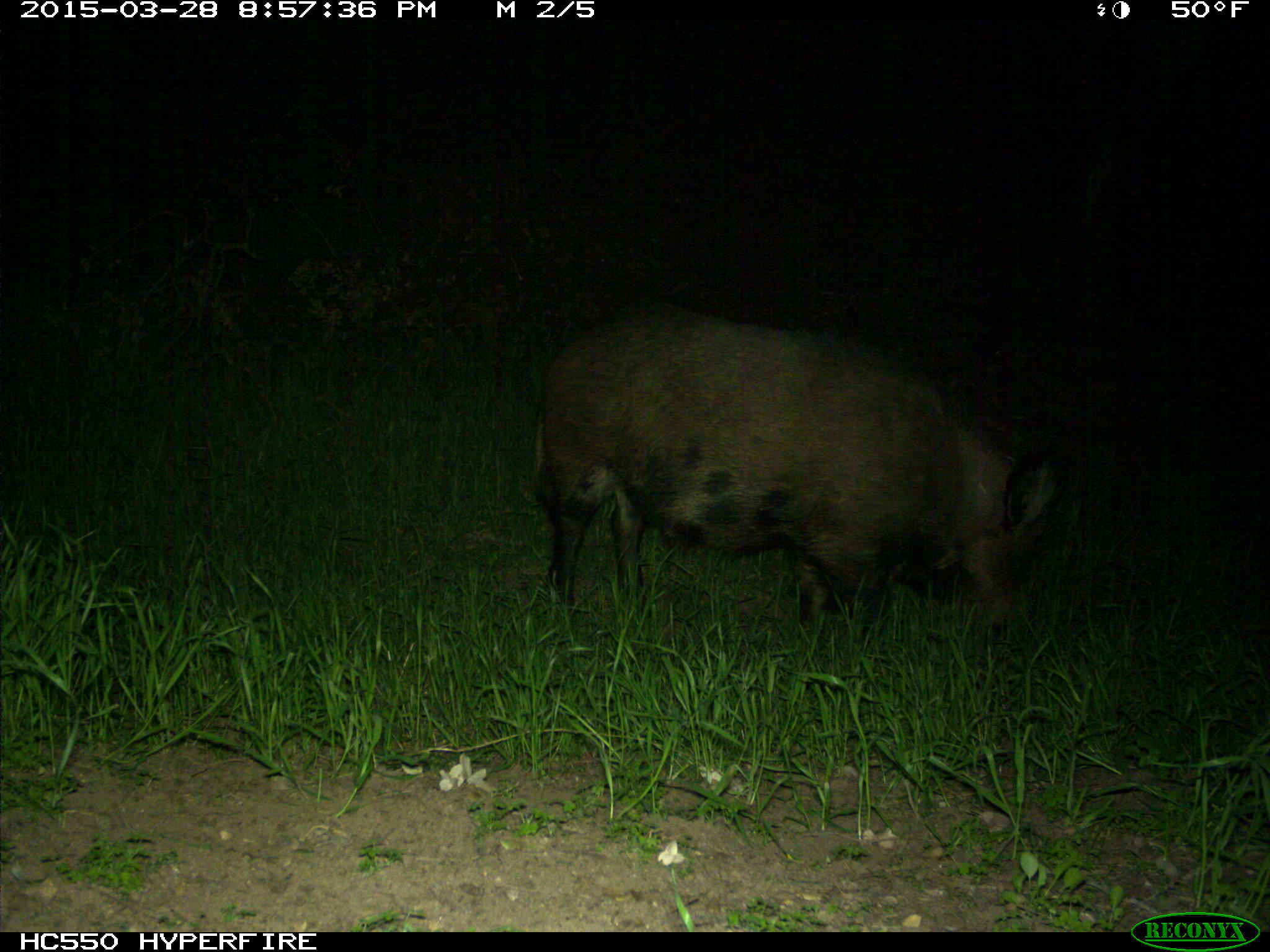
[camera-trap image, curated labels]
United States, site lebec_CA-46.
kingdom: Animalia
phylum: Chordata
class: Mammalia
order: Artiodactyla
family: Suidae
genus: Sus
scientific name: Sus scrofa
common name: wild boar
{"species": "Sus scrofa (wild boar)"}